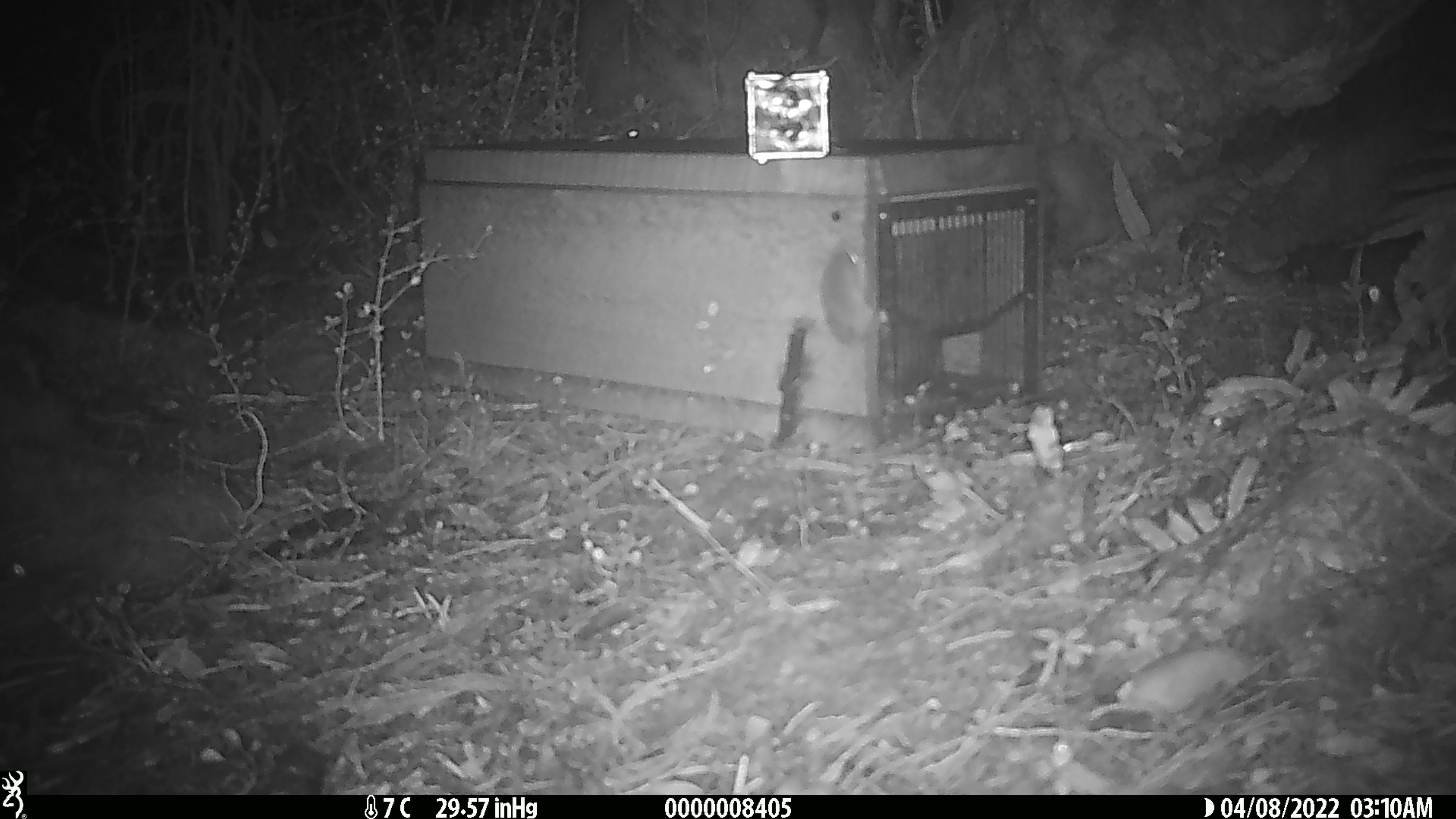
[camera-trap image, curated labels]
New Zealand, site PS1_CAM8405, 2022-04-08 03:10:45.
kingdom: Animalia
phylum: Chordata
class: Mammalia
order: Rodentia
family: Muridae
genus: Mus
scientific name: Mus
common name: mouse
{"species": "mouse (Mus)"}